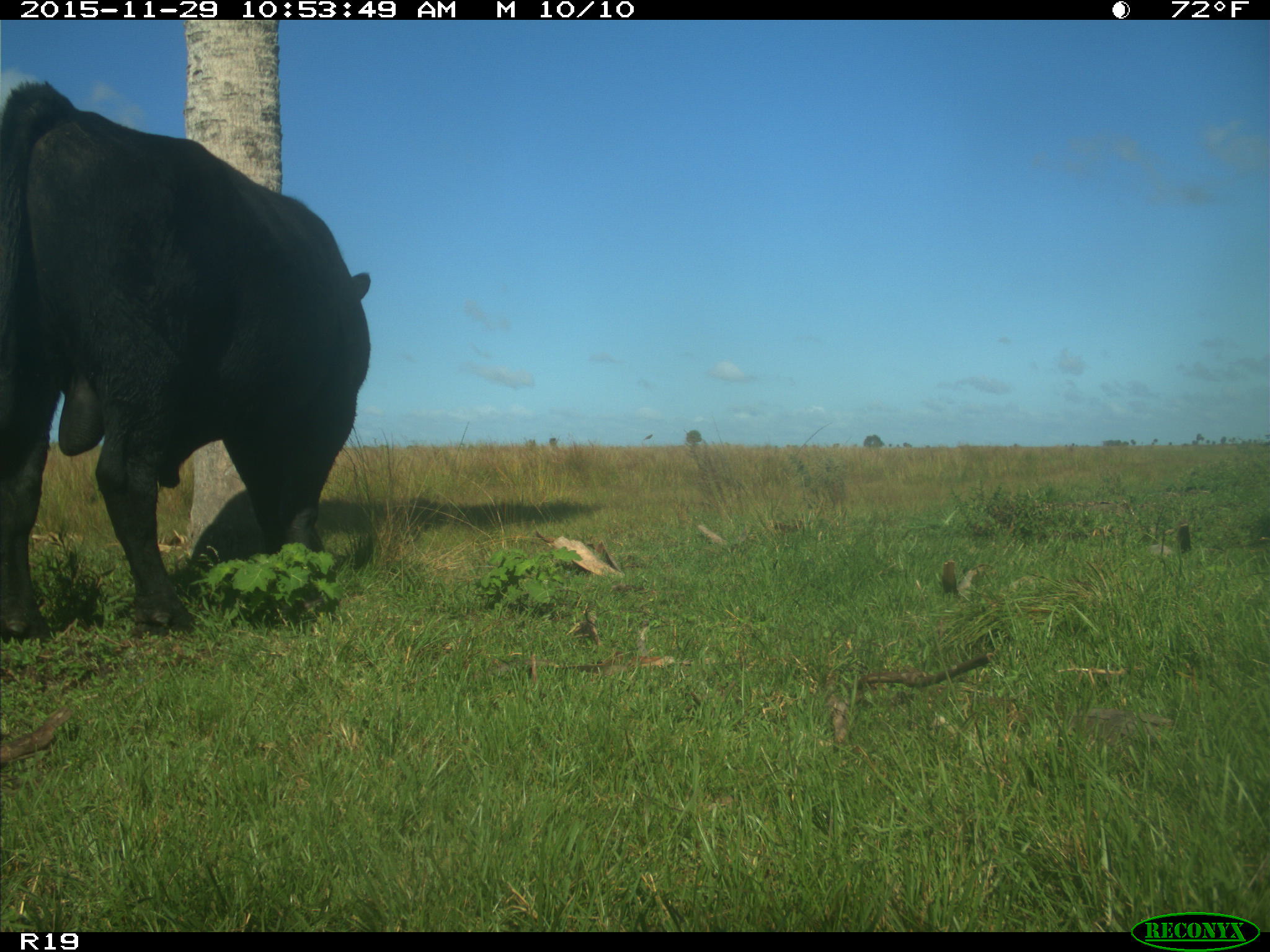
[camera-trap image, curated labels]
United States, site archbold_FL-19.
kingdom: Animalia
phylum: Chordata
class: Mammalia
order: Artiodactyla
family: Bovidae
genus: Bos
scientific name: Bos taurus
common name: domestic cow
Bos taurus (domestic cow).